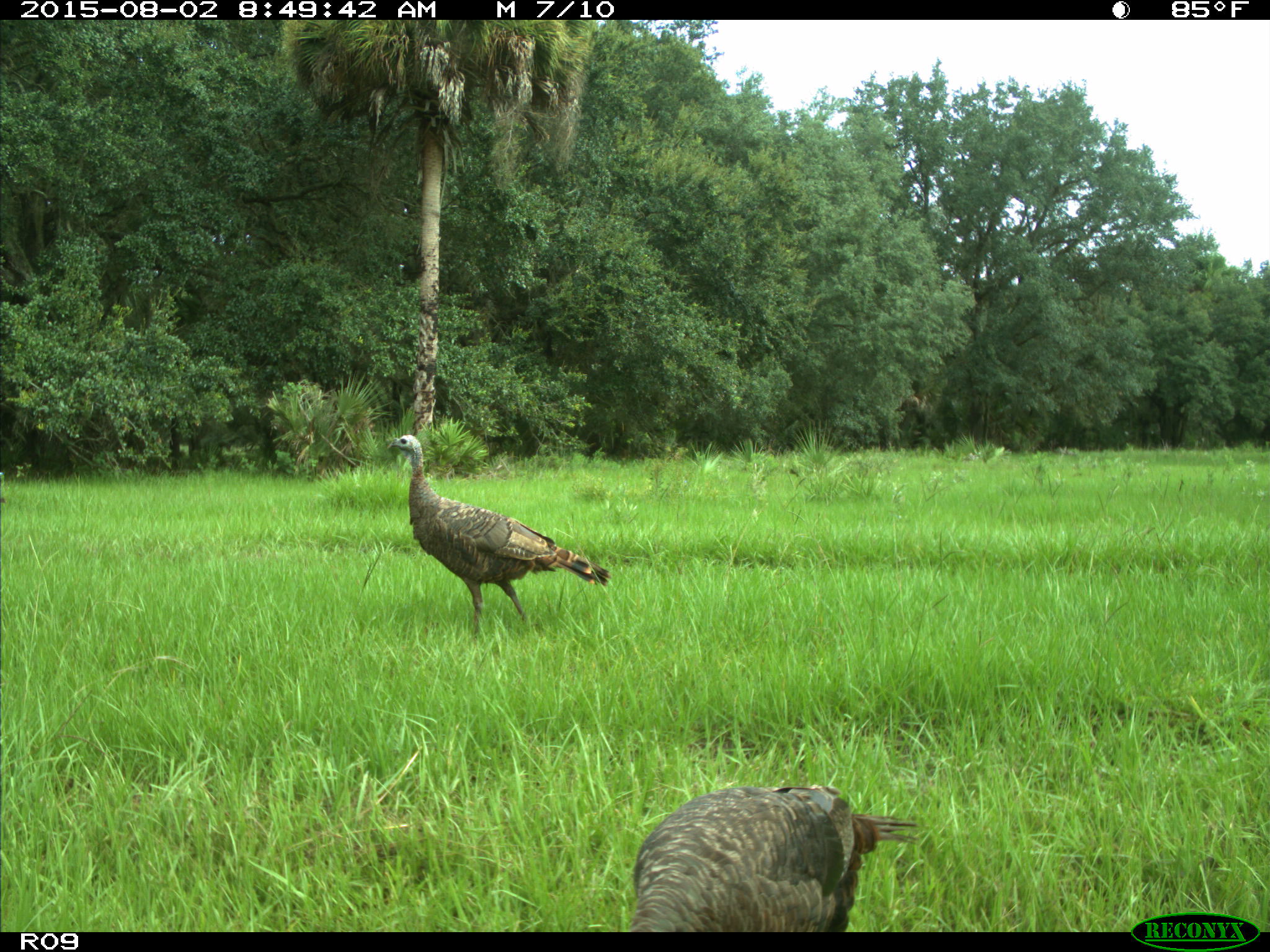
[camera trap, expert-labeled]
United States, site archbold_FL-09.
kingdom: Animalia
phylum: Chordata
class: Aves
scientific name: Aves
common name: birds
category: unidentified bird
Unidentified bird (birds) (Aves).